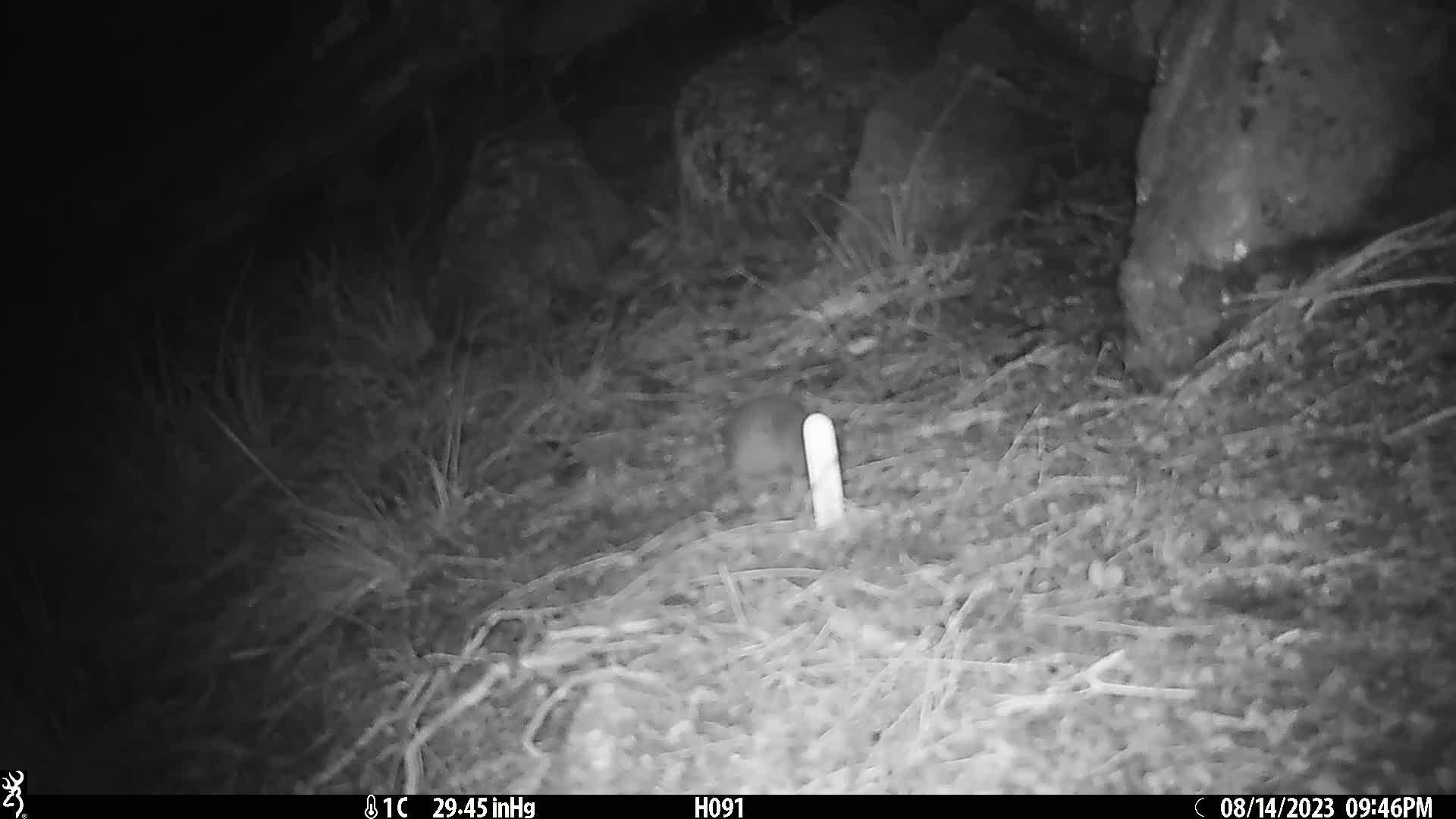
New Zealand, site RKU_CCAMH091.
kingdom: Animalia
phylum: Chordata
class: Mammalia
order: Rodentia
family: Muridae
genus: Rattus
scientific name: Rattus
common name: rat